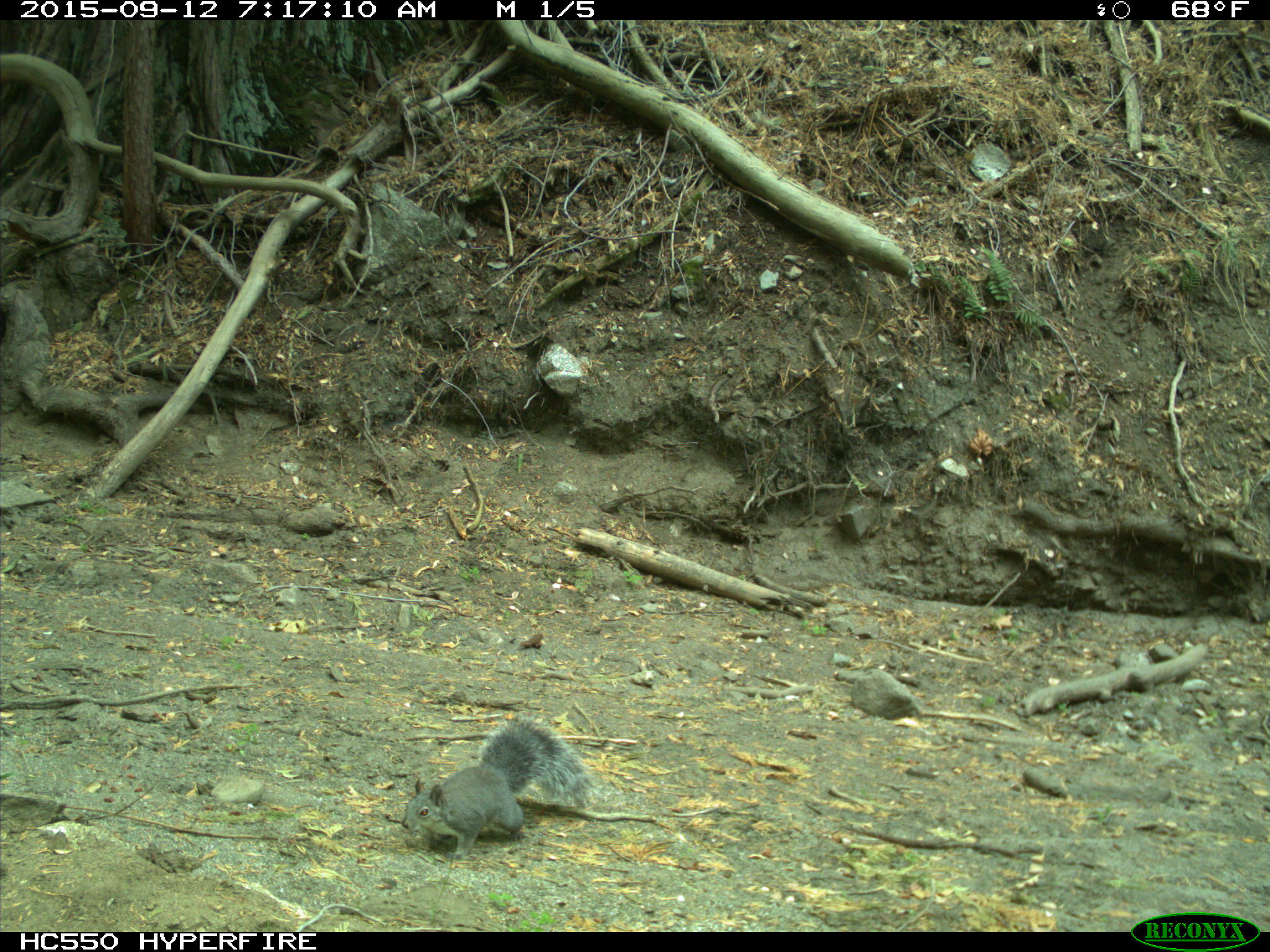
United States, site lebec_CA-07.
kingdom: Animalia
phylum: Chordata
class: Mammalia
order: Rodentia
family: Sciuridae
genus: Sciurus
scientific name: Sciurus carolinensis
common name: eastern gray squirrel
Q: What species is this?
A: Sciurus carolinensis (eastern gray squirrel).